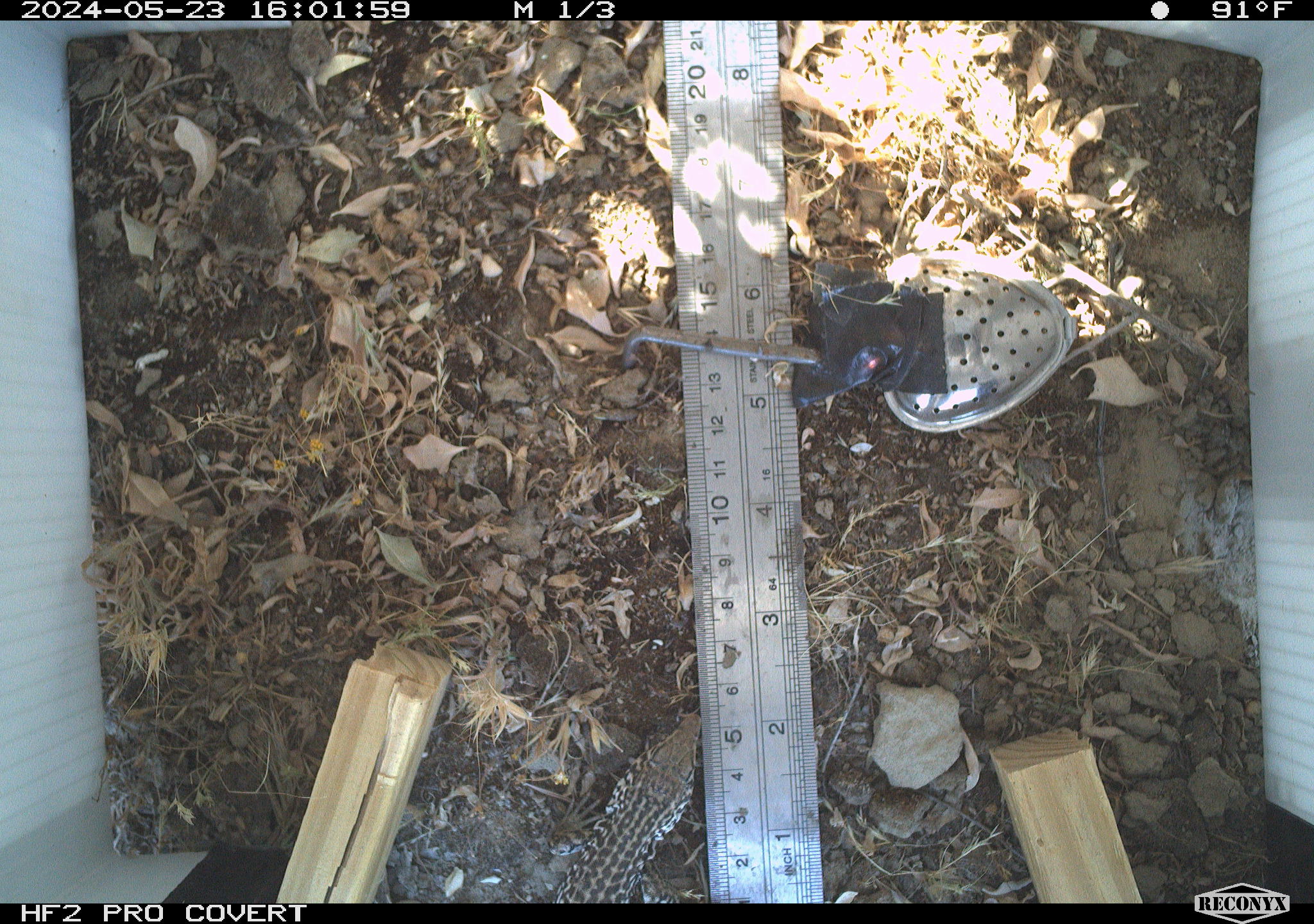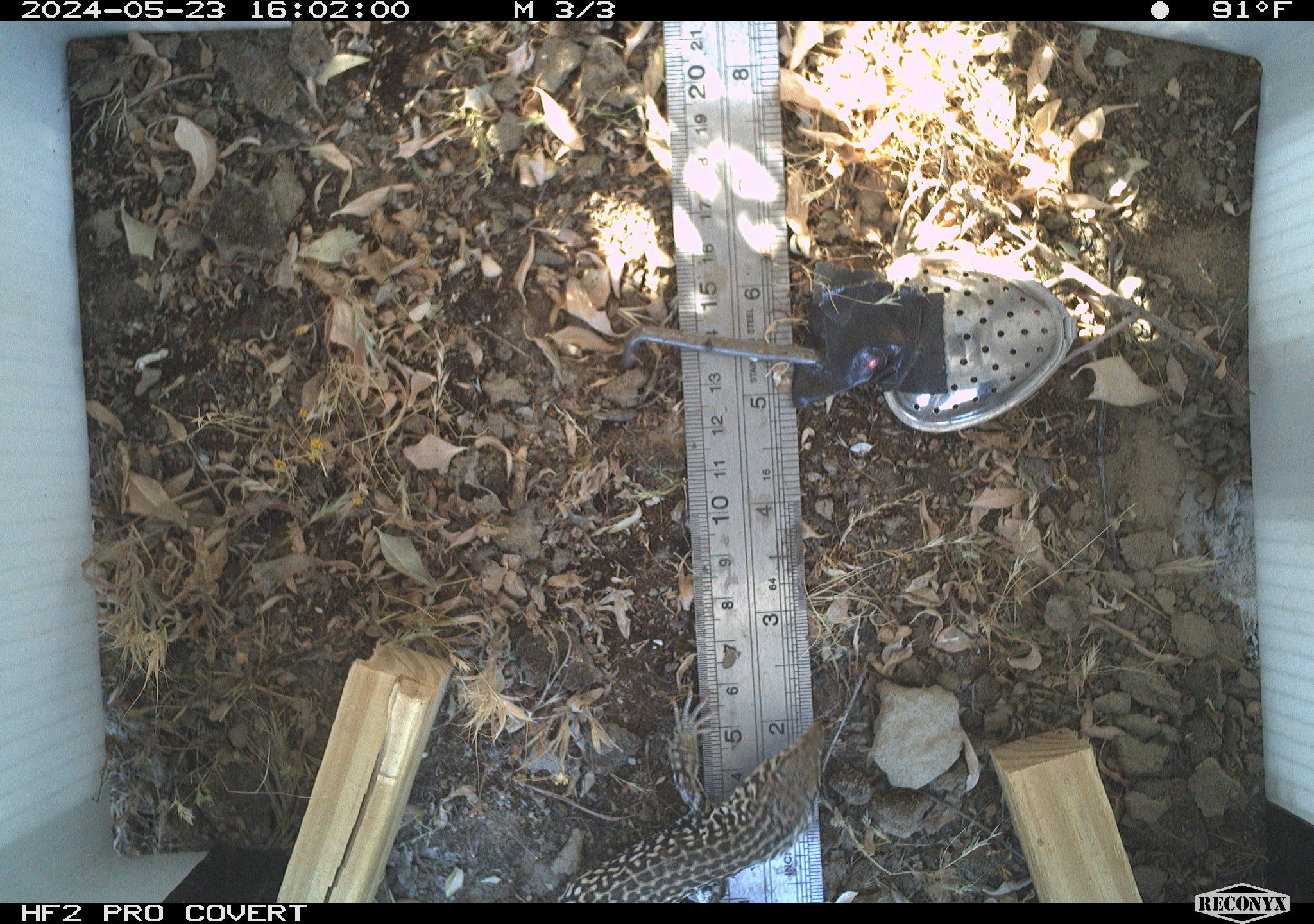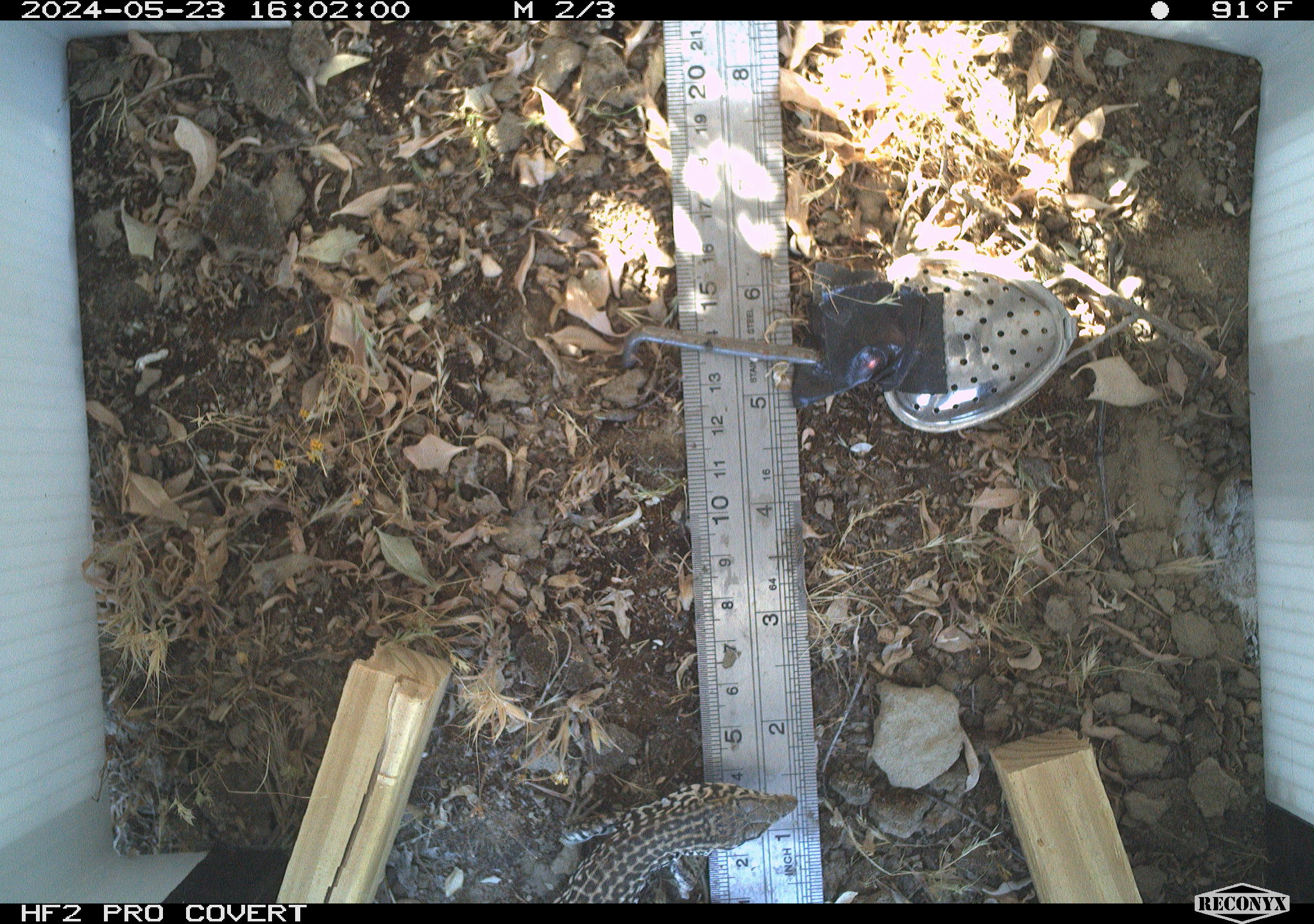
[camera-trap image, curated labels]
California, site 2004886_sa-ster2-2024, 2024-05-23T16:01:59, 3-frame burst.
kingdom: Animalia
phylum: Chordata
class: Reptilia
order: Squamata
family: Teiidae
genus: Aspidoscelis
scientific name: Aspidoscelis tigris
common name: western whiptail